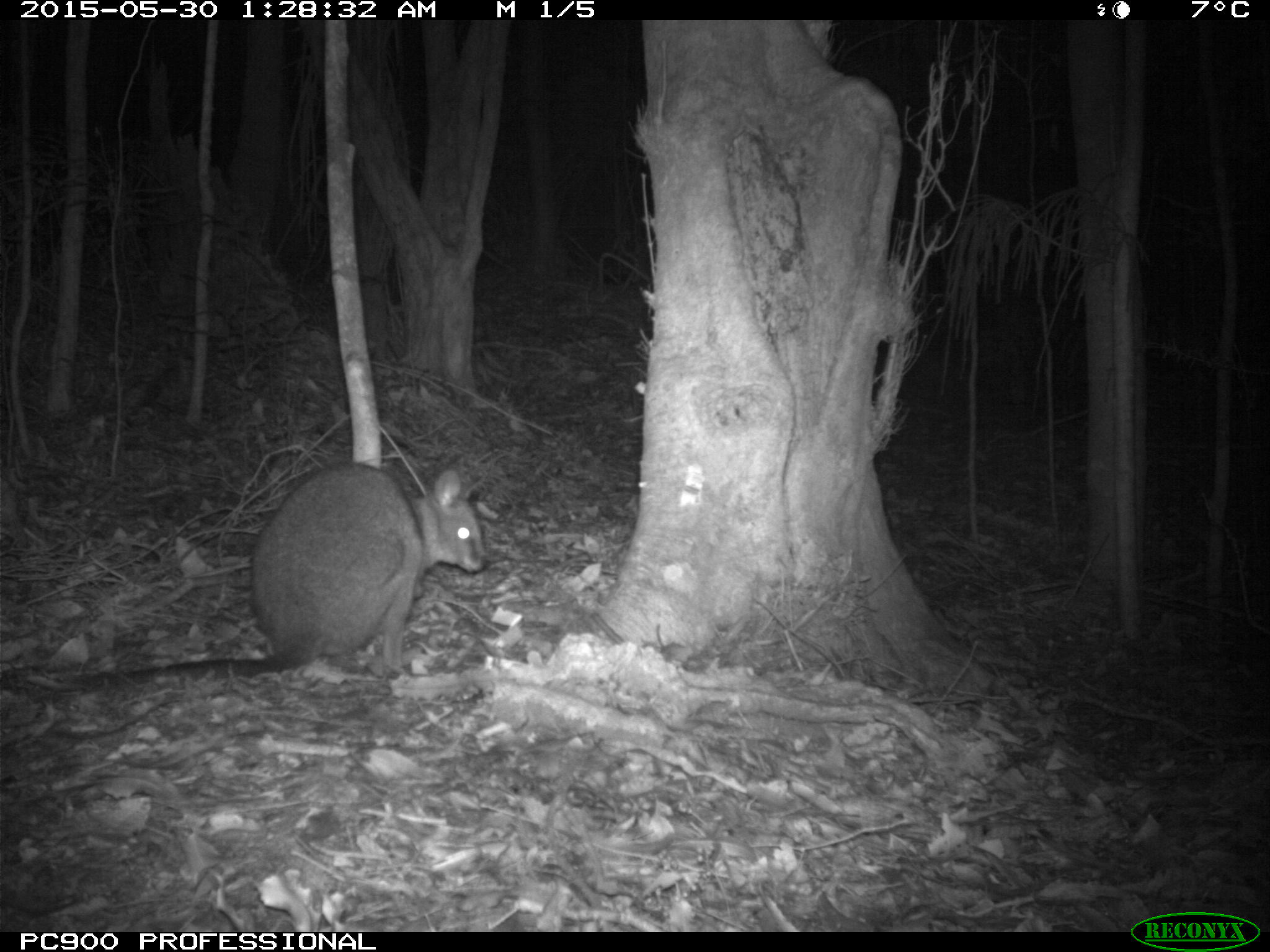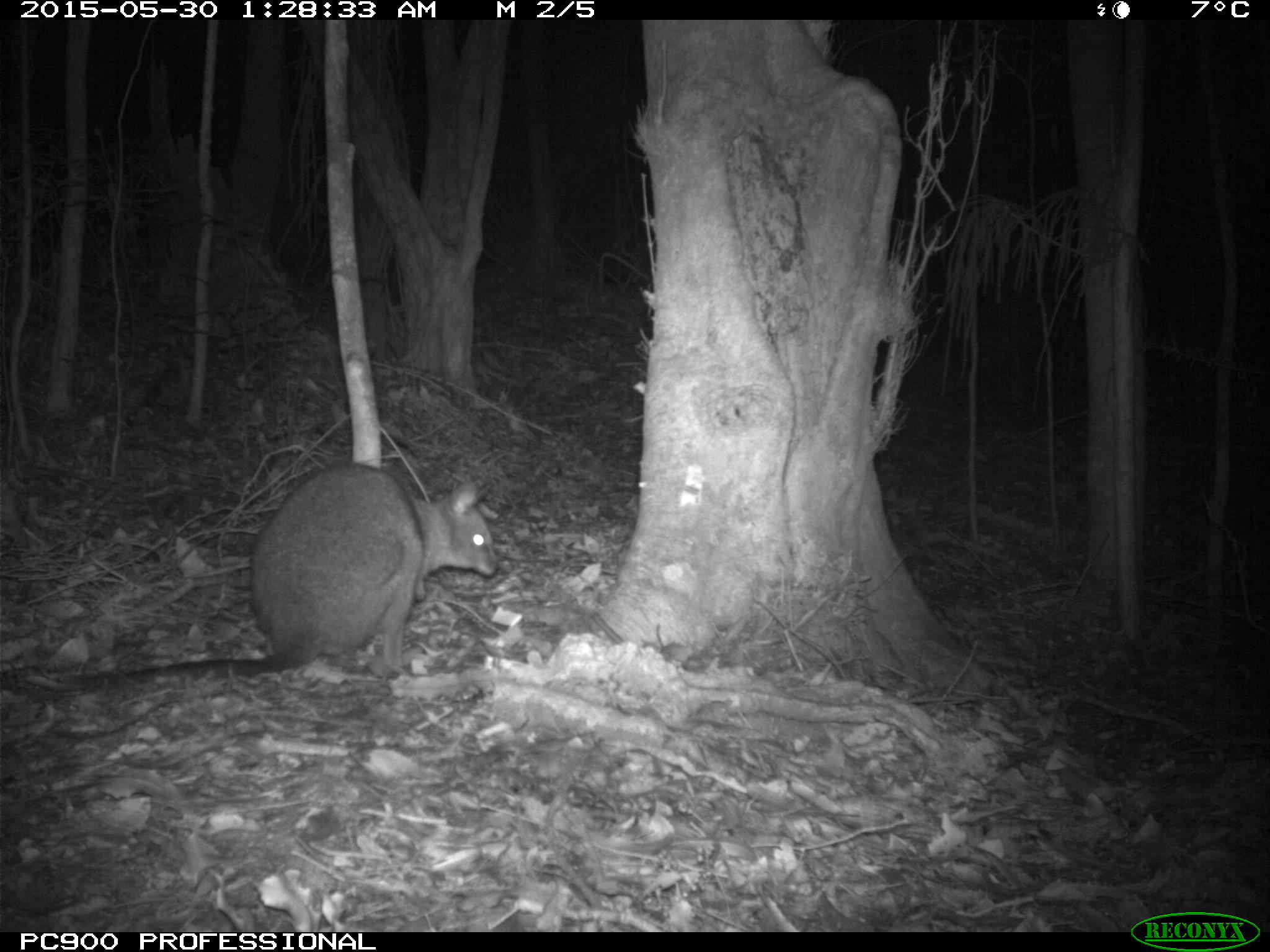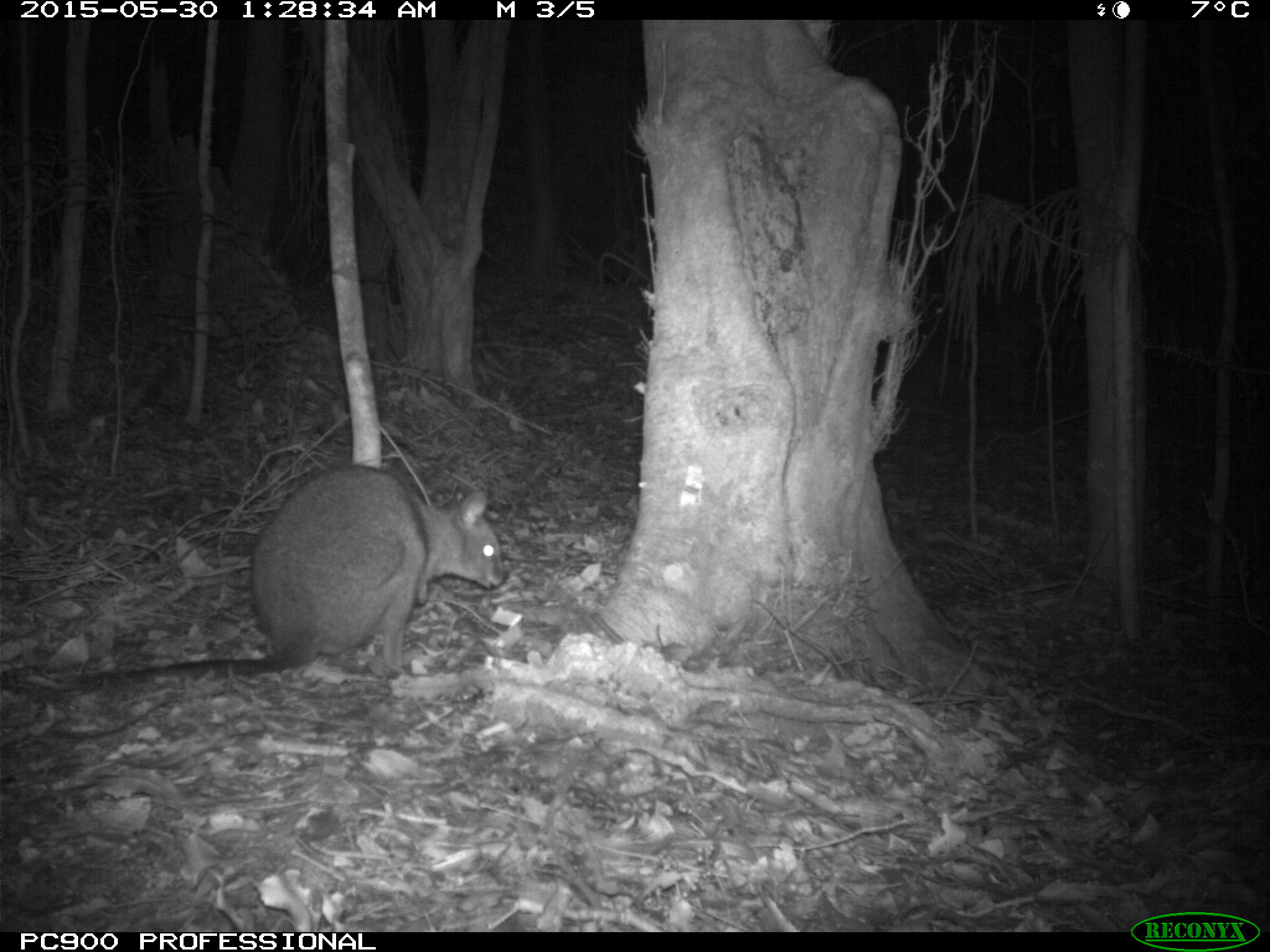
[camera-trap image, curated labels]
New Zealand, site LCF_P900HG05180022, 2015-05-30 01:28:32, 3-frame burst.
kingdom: Animalia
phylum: Chordata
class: Mammalia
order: Diprotodontia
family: Macropodidae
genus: Notamacropus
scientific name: Notamacropus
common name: wallaby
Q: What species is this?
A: Wallaby (Notamacropus).